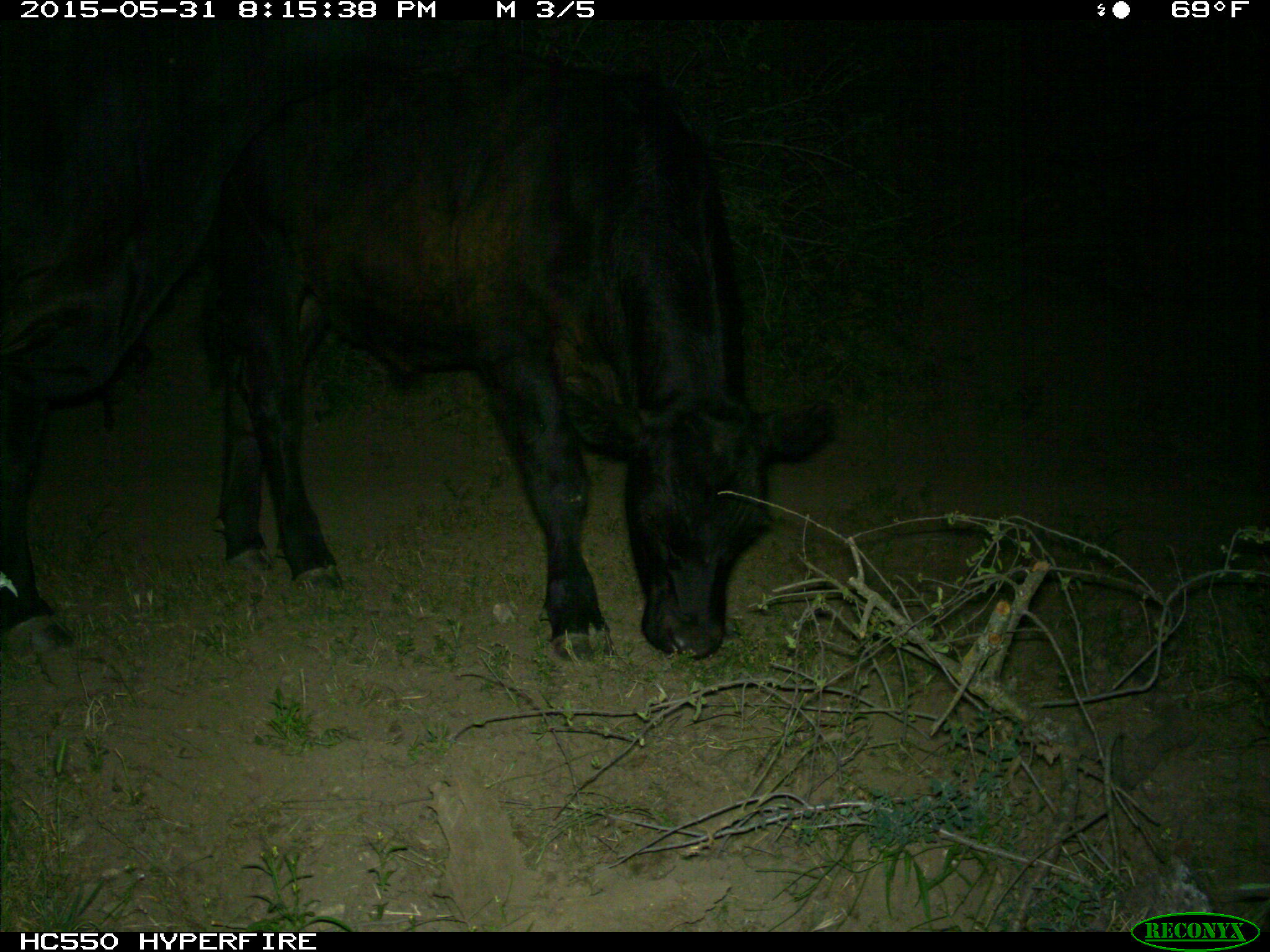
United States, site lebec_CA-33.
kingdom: Animalia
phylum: Chordata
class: Mammalia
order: Artiodactyla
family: Bovidae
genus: Bos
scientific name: Bos taurus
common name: domestic cow